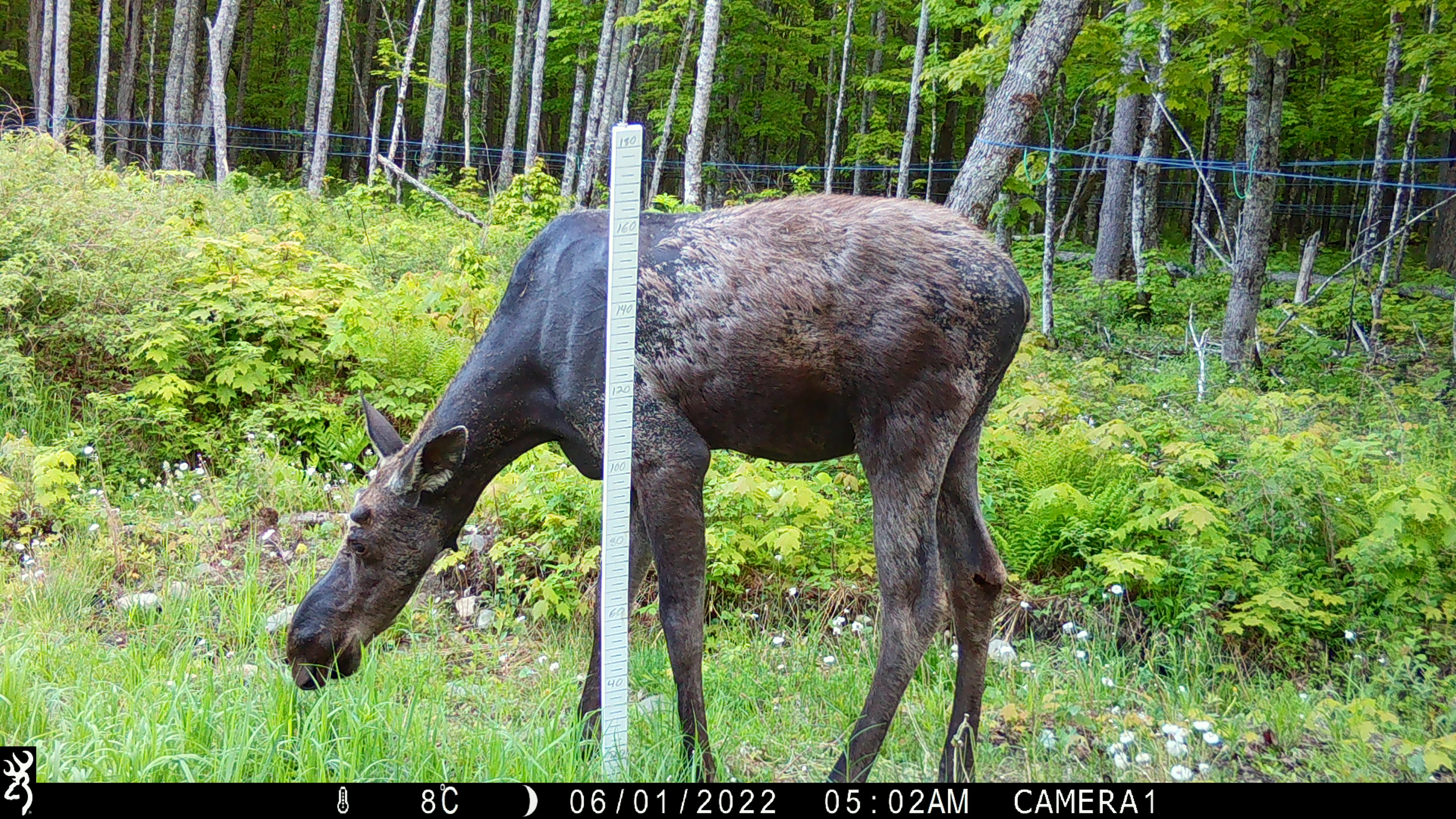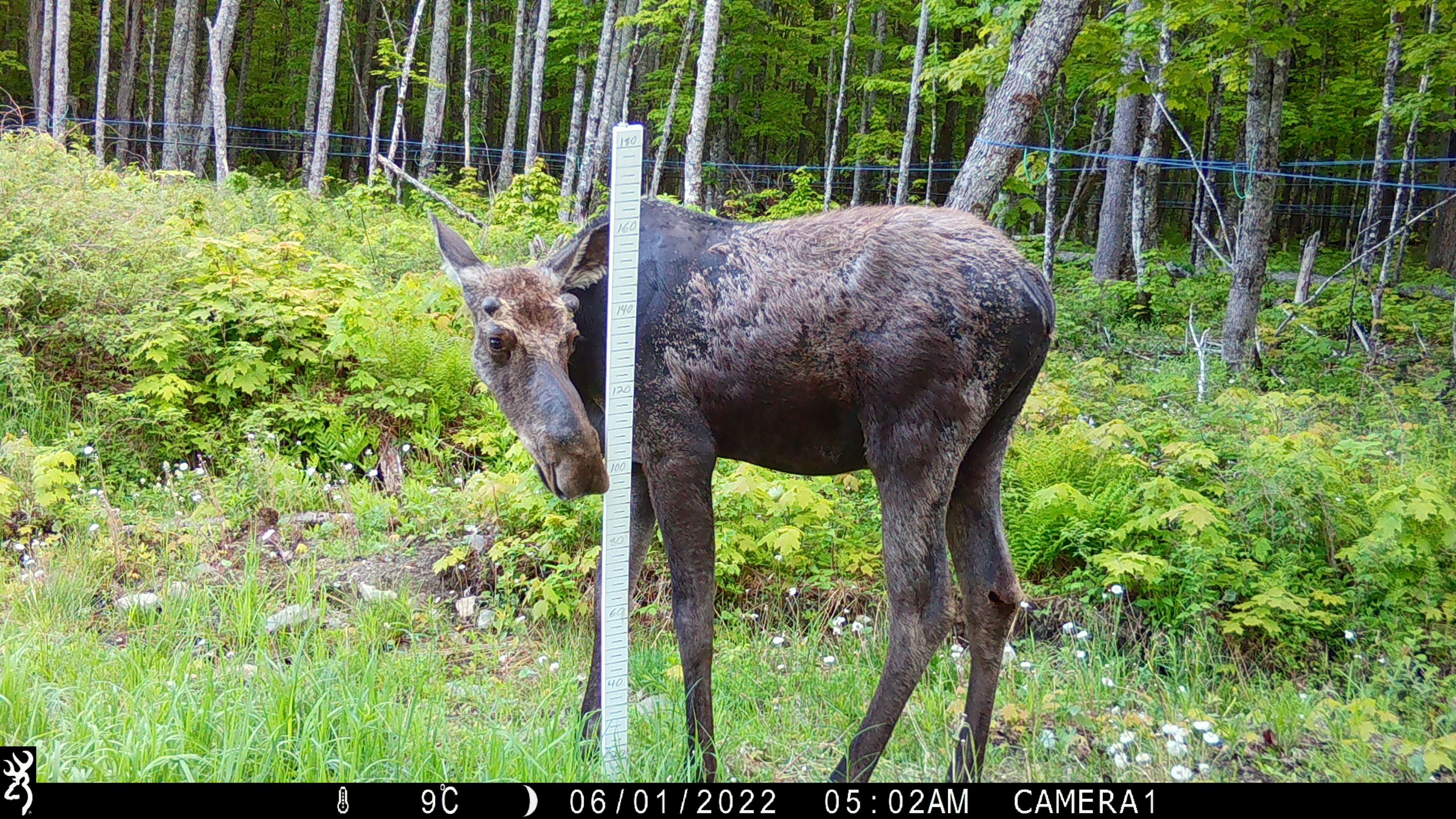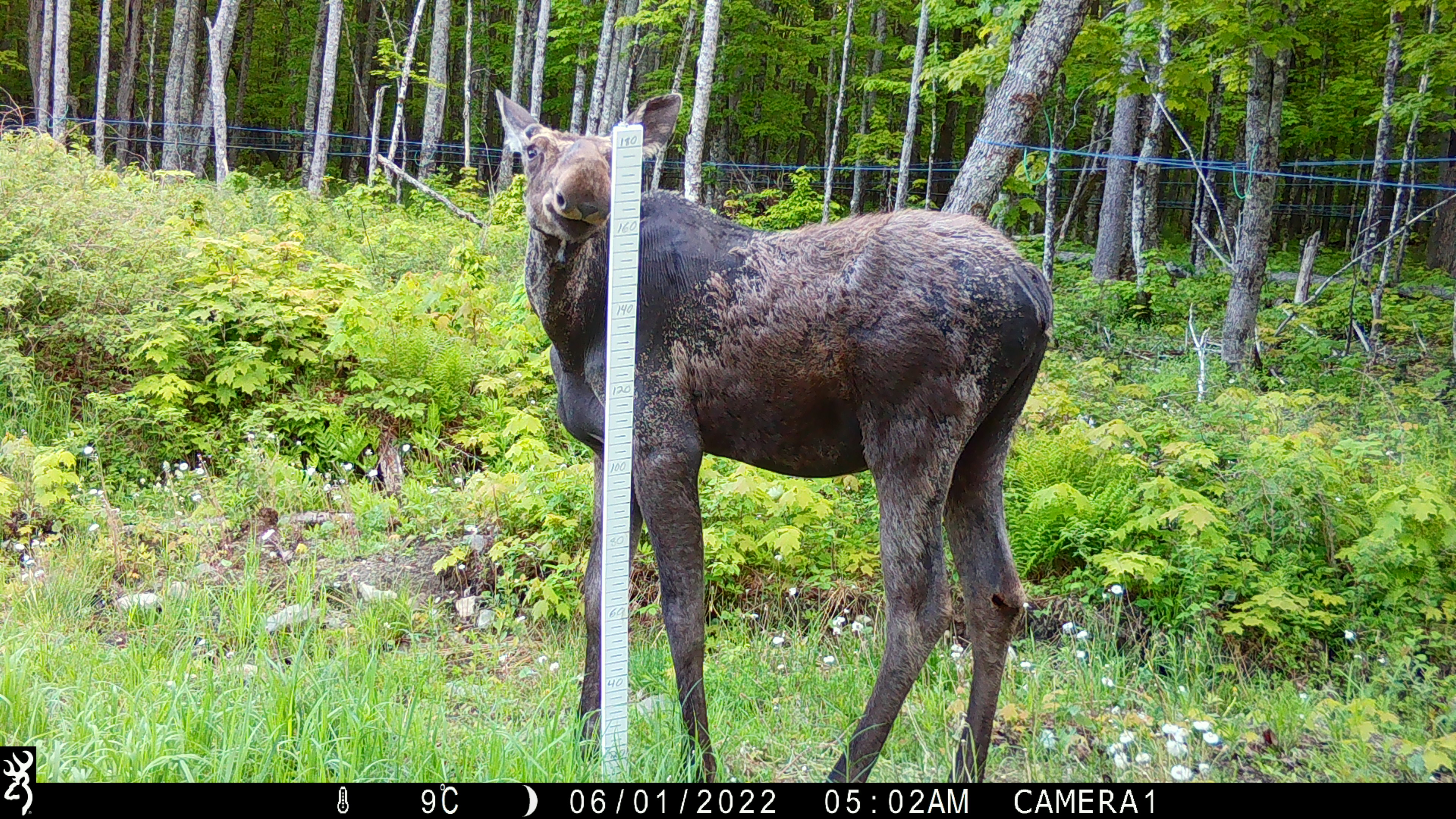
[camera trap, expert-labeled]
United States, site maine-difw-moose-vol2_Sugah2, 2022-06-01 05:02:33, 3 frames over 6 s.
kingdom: Animalia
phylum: Chordata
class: Mammalia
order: Artiodactyla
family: Cervidae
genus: Alces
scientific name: Alces alces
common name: moose